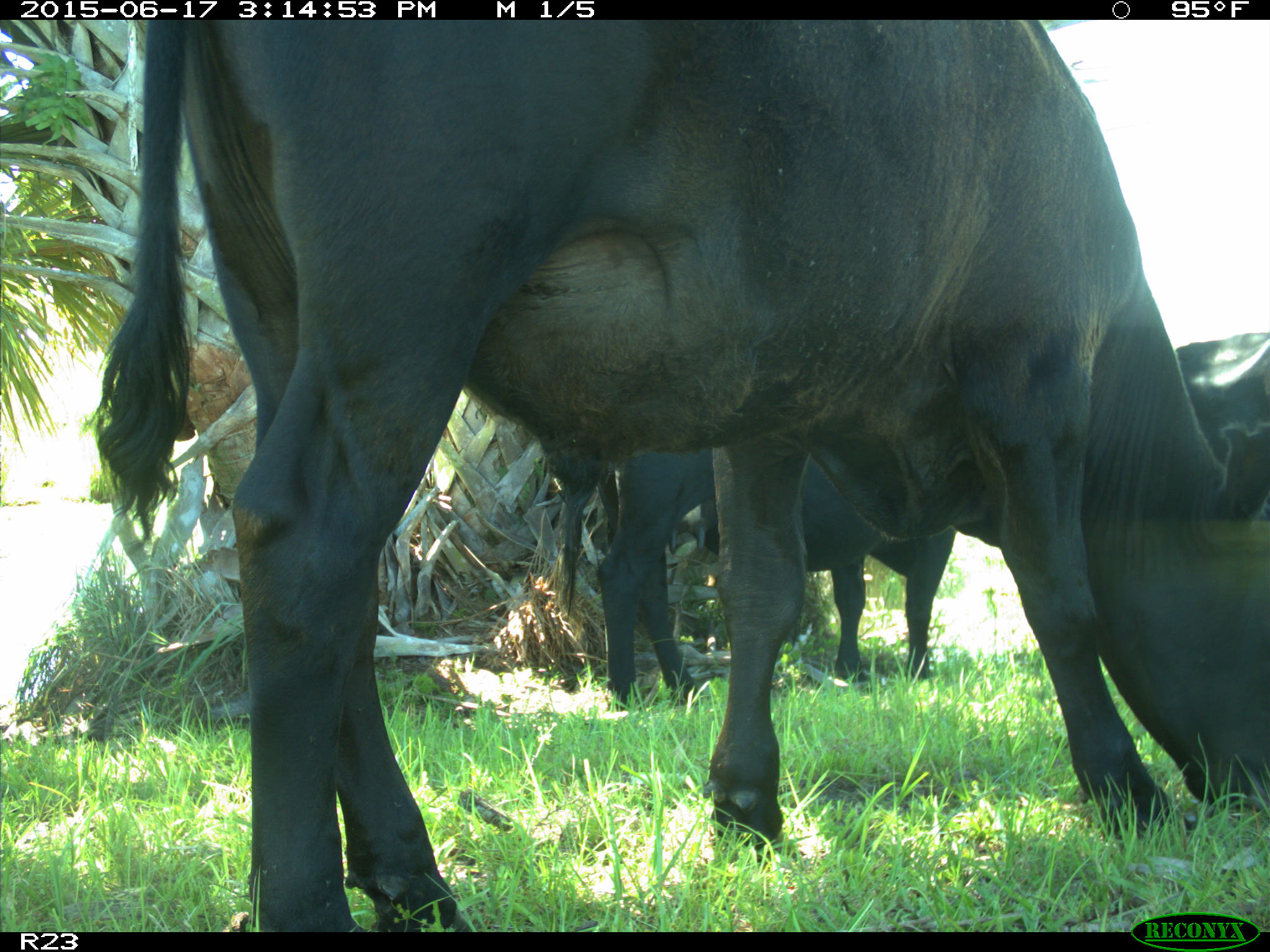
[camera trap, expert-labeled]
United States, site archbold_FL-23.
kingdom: Animalia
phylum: Chordata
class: Mammalia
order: Artiodactyla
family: Bovidae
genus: Bos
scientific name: Bos taurus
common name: domestic cow